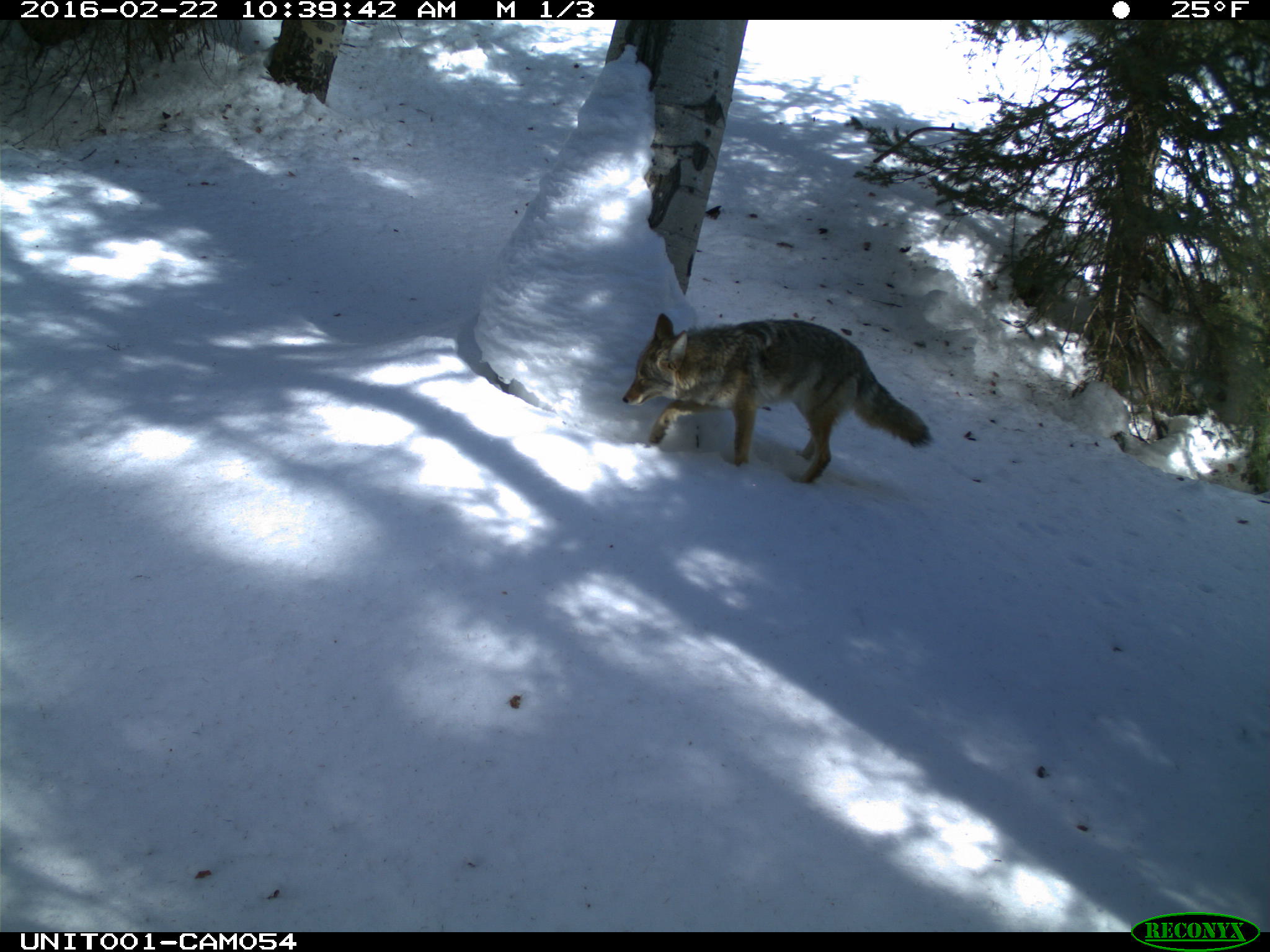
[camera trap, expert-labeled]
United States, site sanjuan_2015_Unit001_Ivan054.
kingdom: Animalia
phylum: Chordata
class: Mammalia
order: Carnivora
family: Canidae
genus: Canis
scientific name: Canis latrans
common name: coyote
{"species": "Canis latrans (coyote)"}